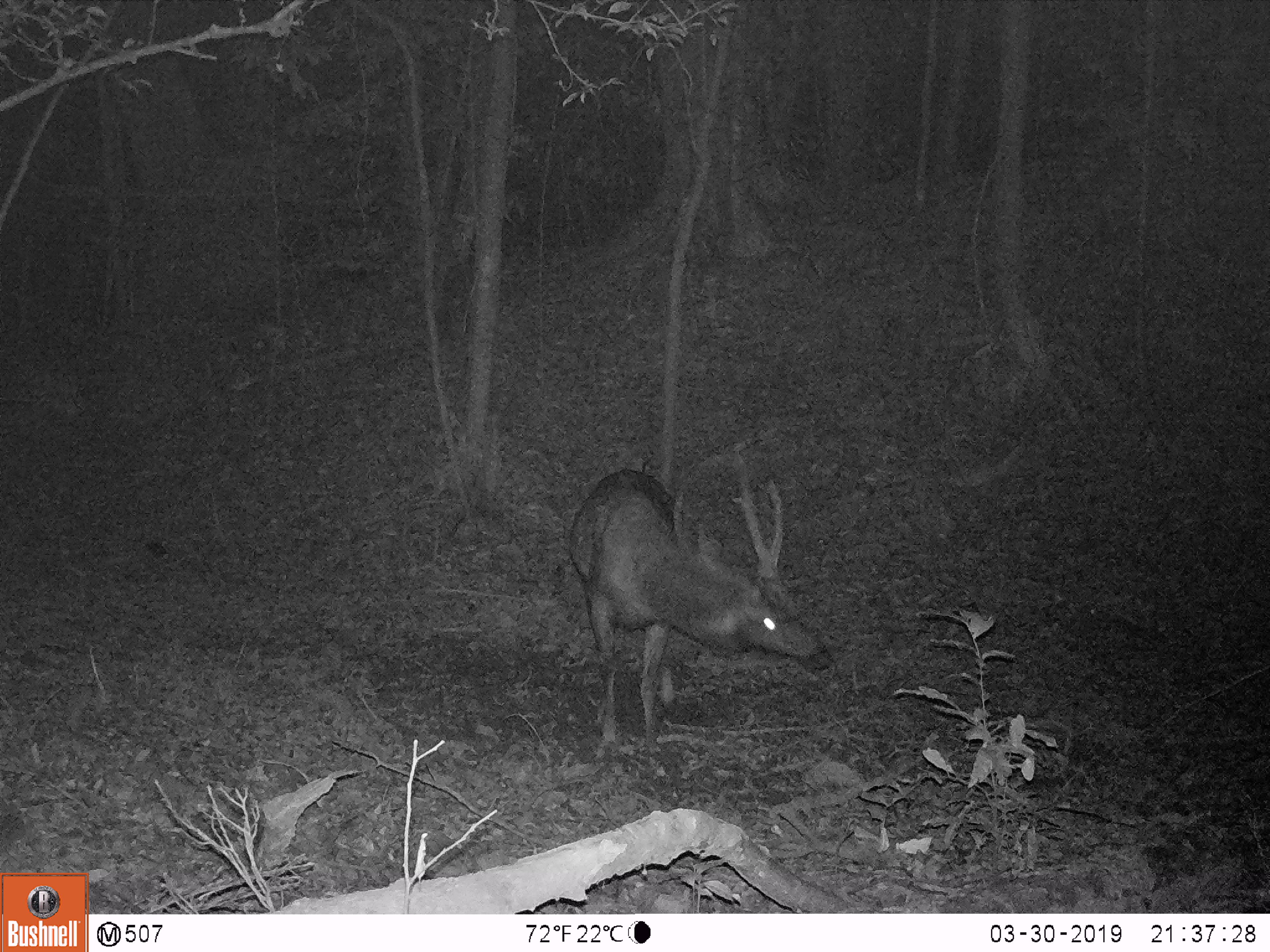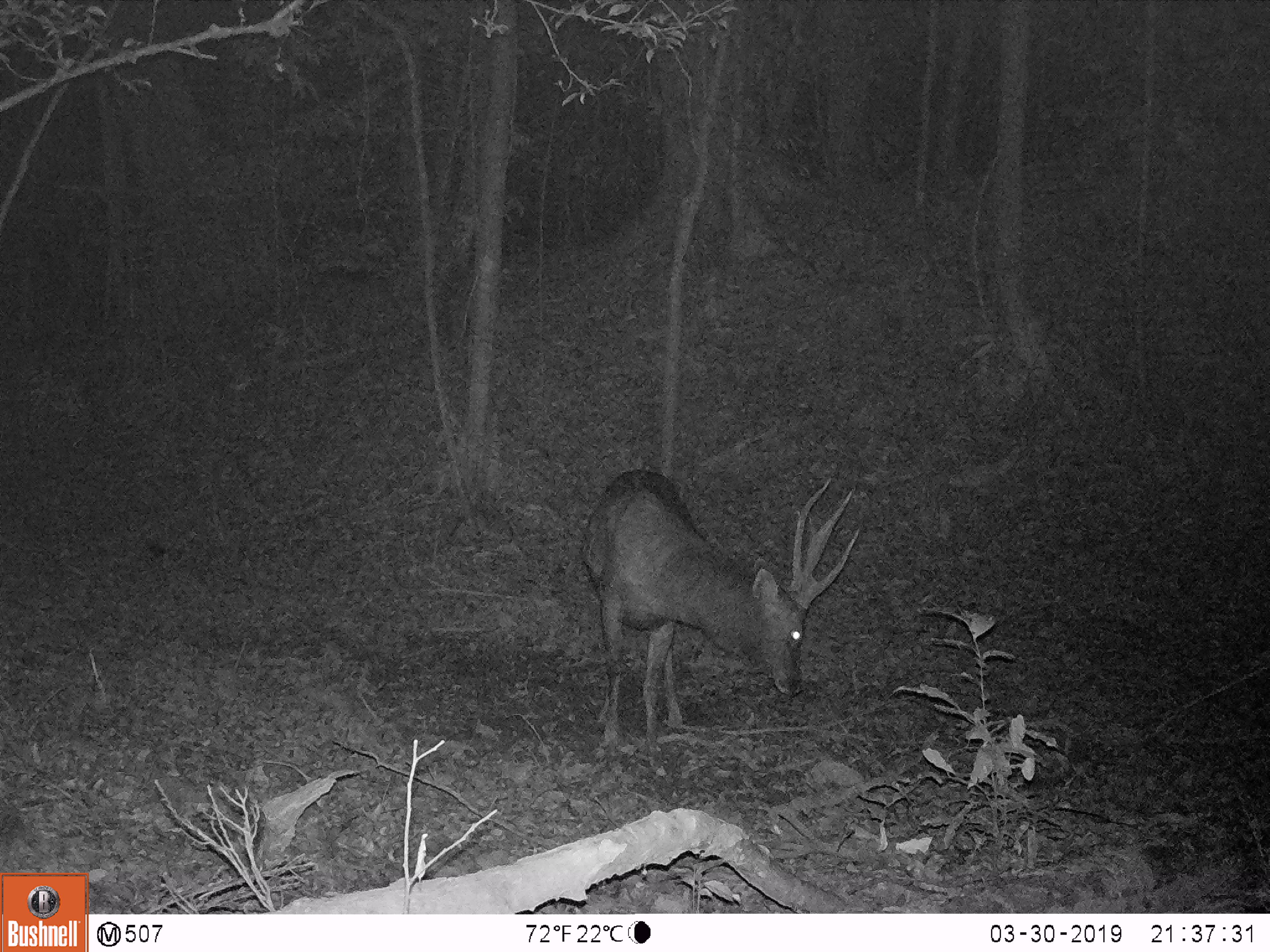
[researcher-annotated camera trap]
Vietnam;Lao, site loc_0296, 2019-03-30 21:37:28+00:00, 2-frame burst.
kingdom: Animalia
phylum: Chordata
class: Mammalia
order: Artiodactyla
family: Cervidae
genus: Rusa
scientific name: Rusa unicolor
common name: sambar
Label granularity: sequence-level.